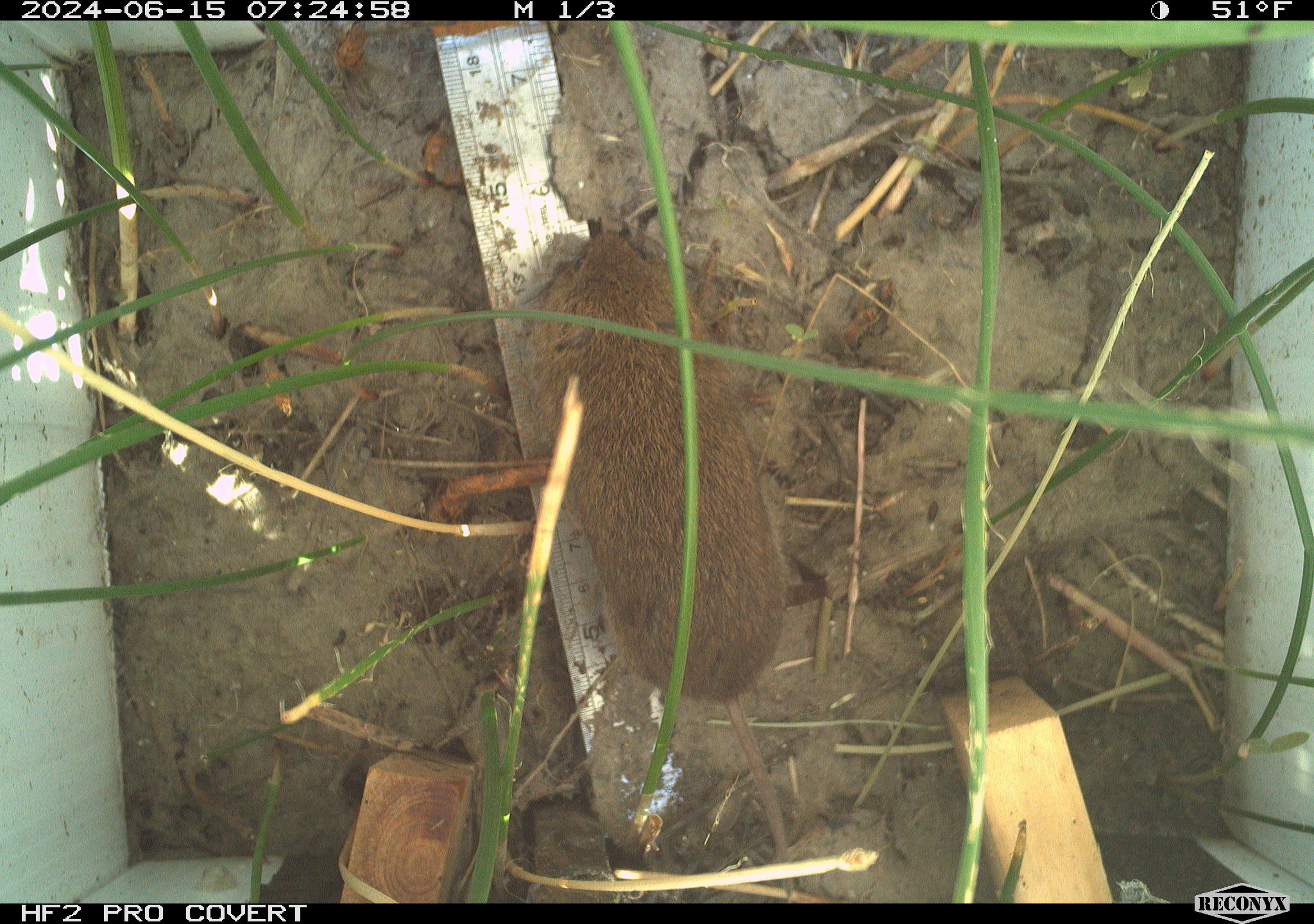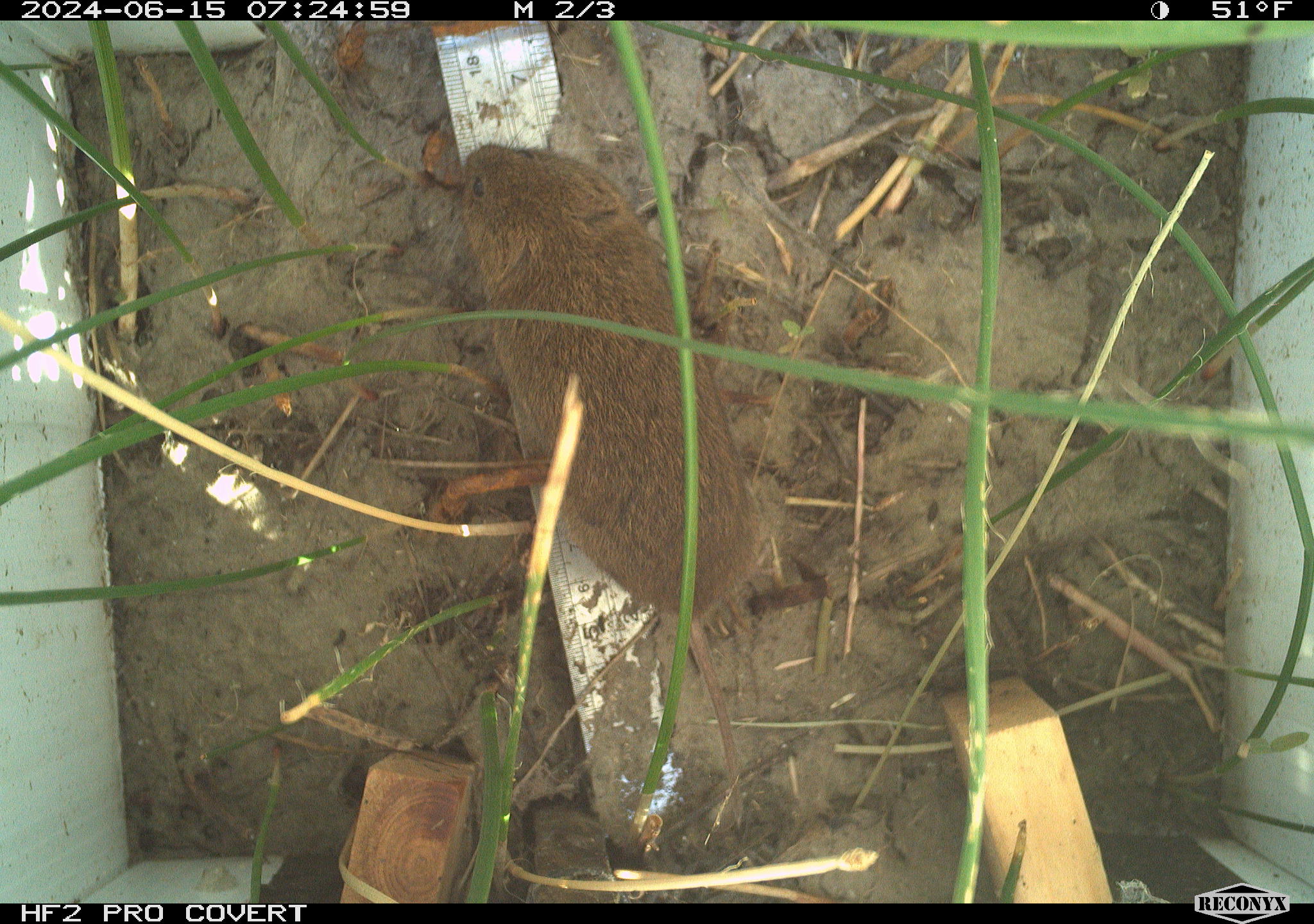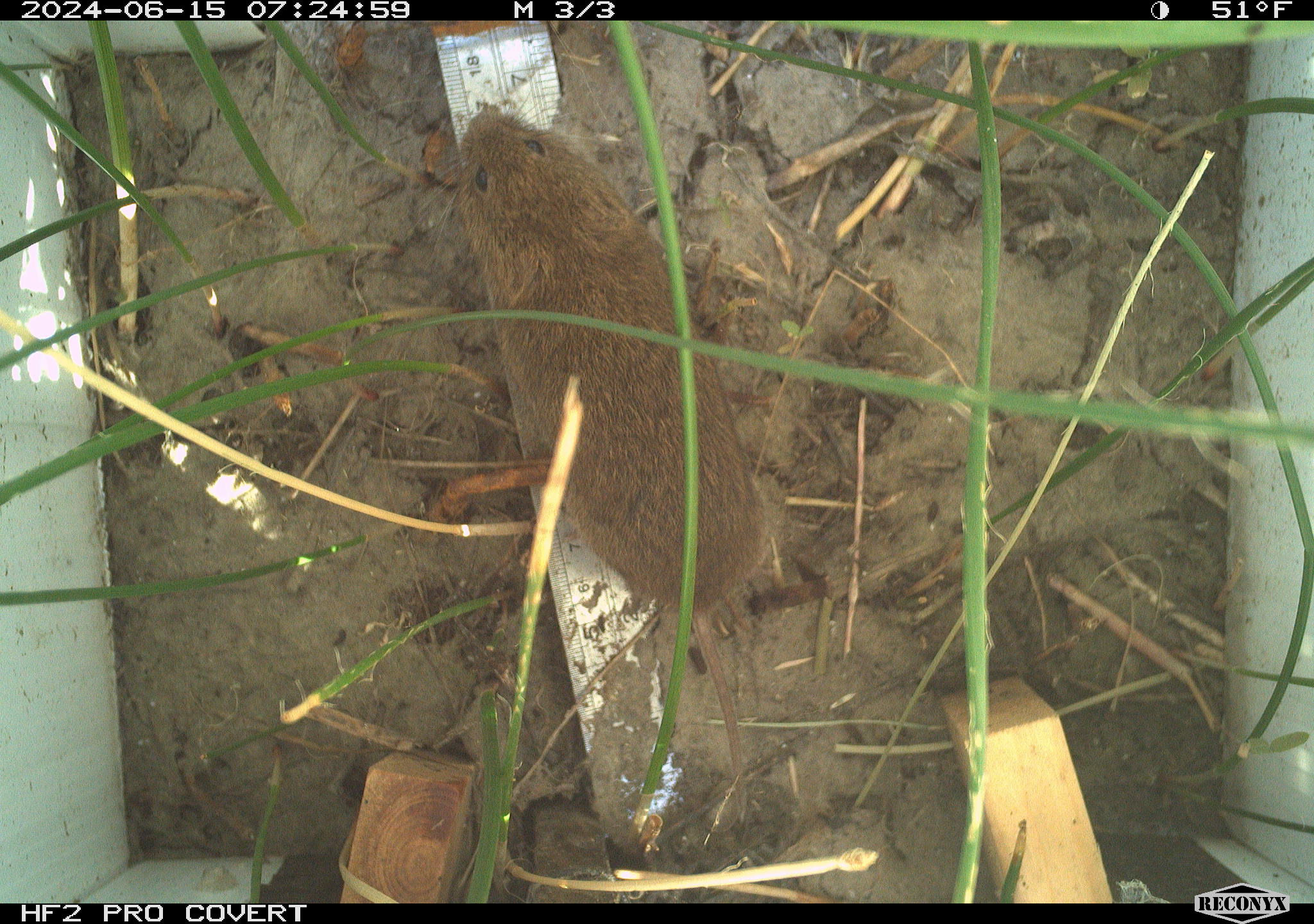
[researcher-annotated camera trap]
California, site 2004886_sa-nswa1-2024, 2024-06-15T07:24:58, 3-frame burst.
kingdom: Animalia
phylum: Chordata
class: Mammalia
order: Rodentia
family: Cricetidae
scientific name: Arvicolinae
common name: voles, lemmings, and muskrats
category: arvicolinae subfamily